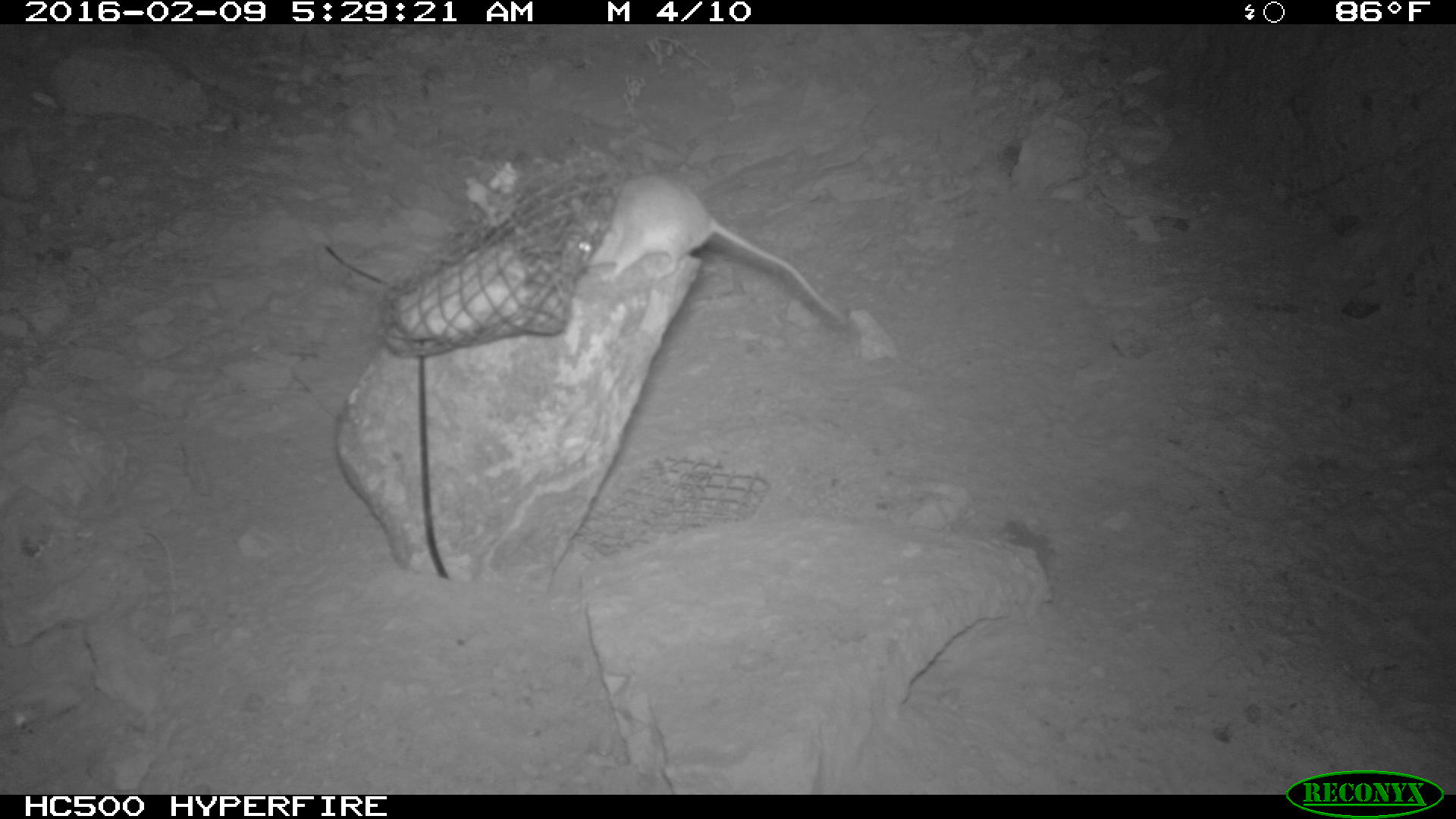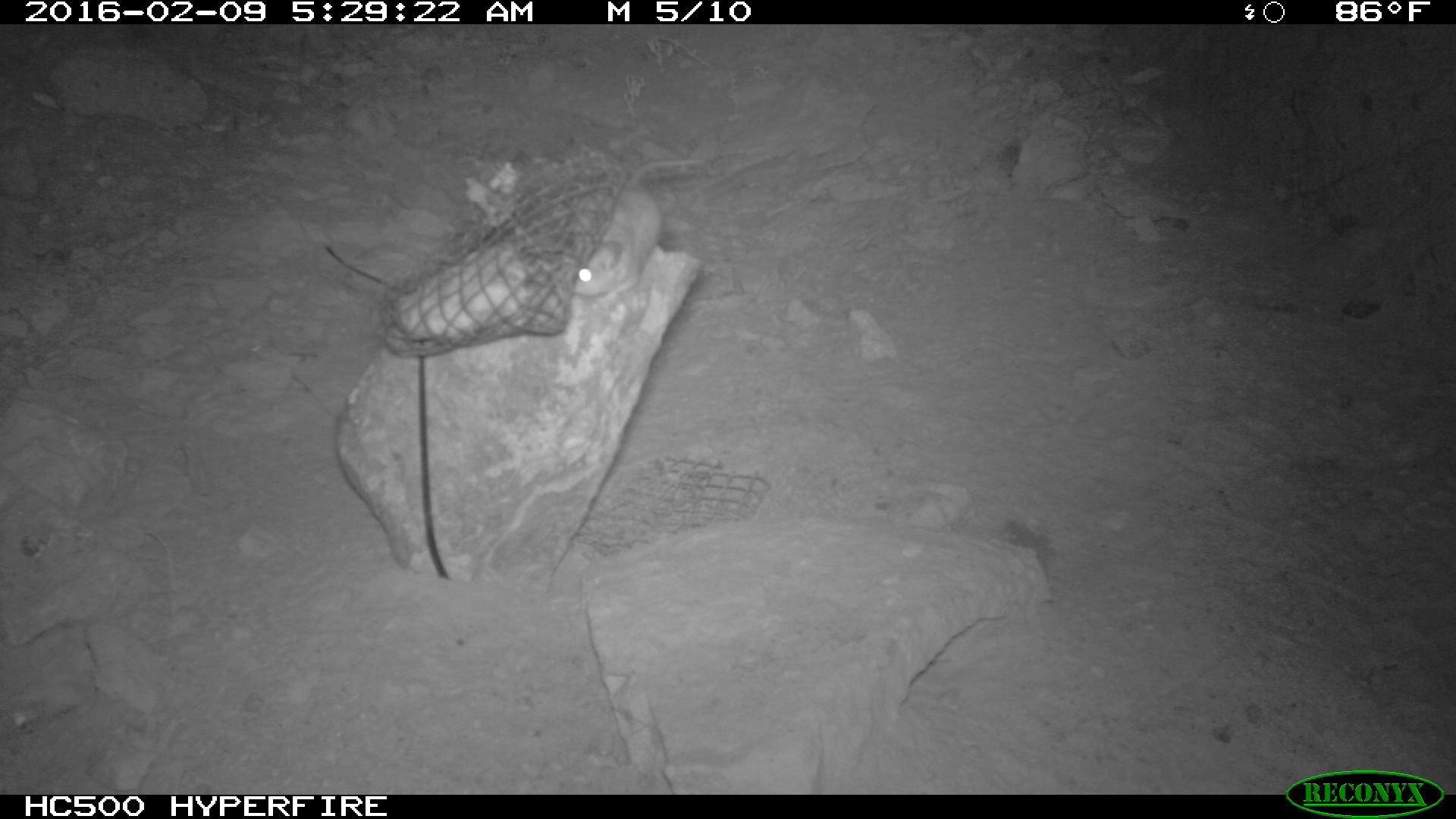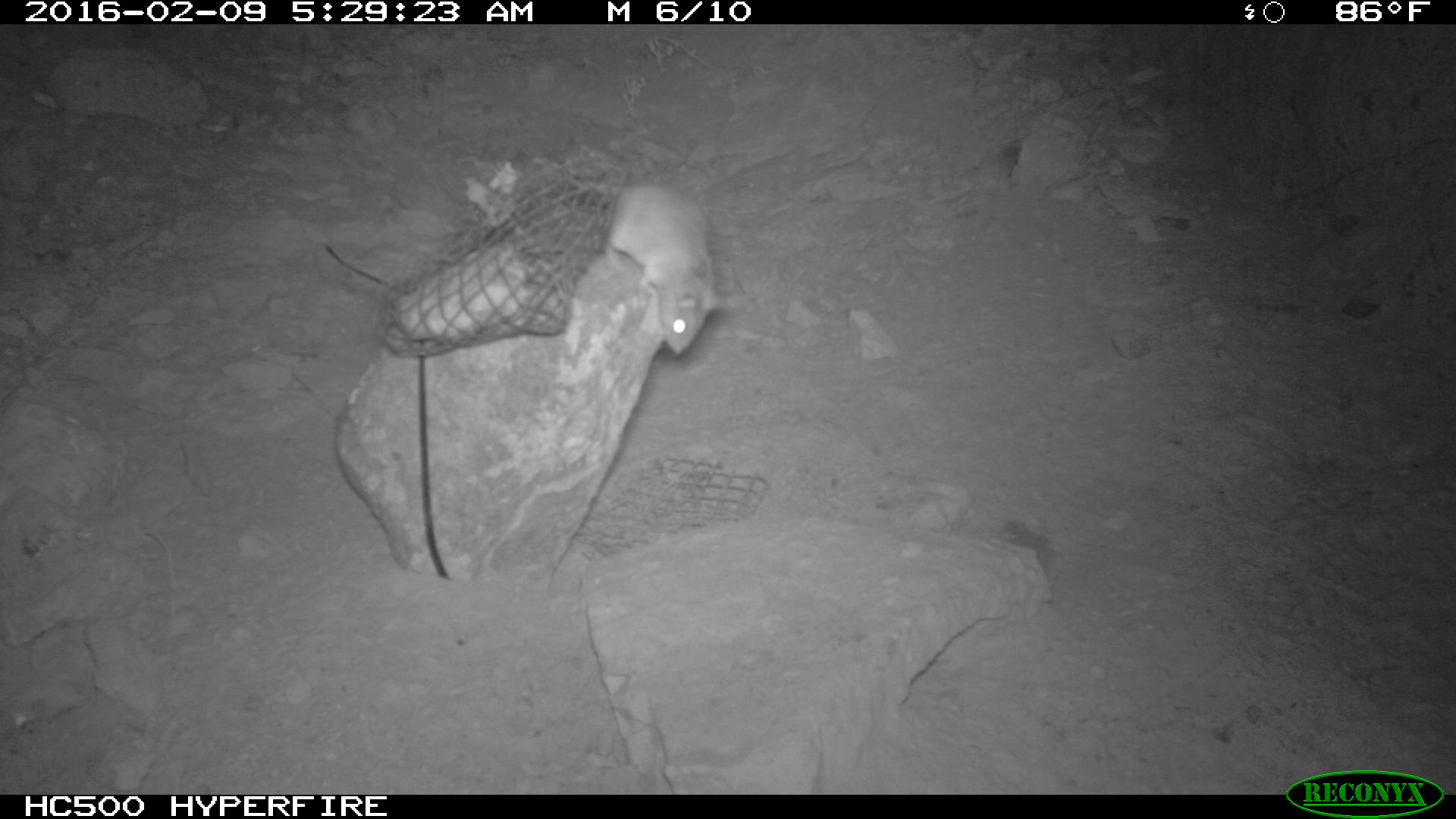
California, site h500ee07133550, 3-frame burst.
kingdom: Animalia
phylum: Chordata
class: Mammalia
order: Rodentia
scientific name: Rodentia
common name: rodent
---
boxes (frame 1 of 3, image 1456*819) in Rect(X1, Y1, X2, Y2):
rodent: Rect(571, 172, 852, 328)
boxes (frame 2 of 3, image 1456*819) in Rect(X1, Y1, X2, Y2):
rodent: Rect(570, 158, 698, 303)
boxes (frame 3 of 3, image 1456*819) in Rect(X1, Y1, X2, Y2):
rodent: Rect(570, 174, 743, 354)